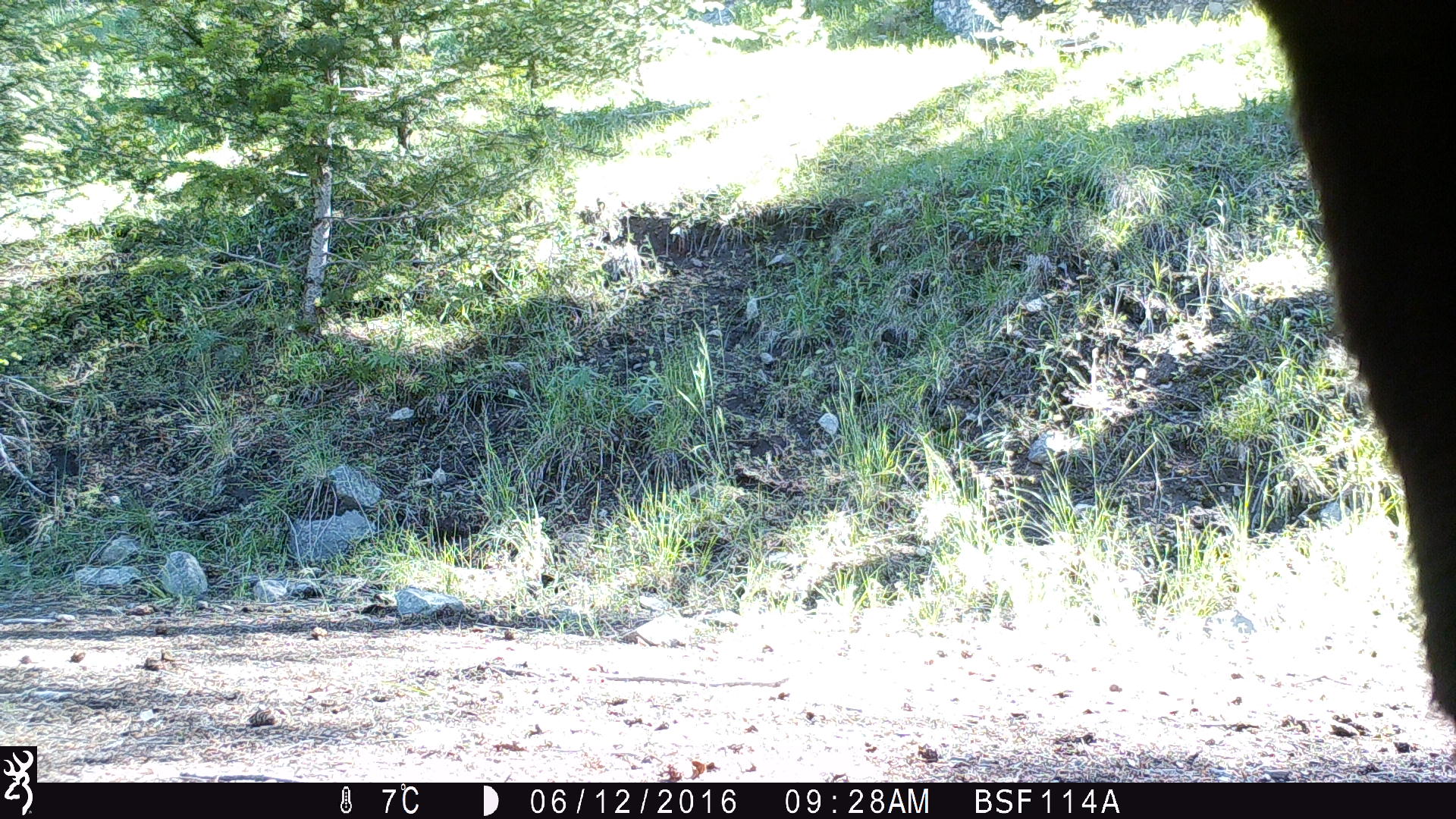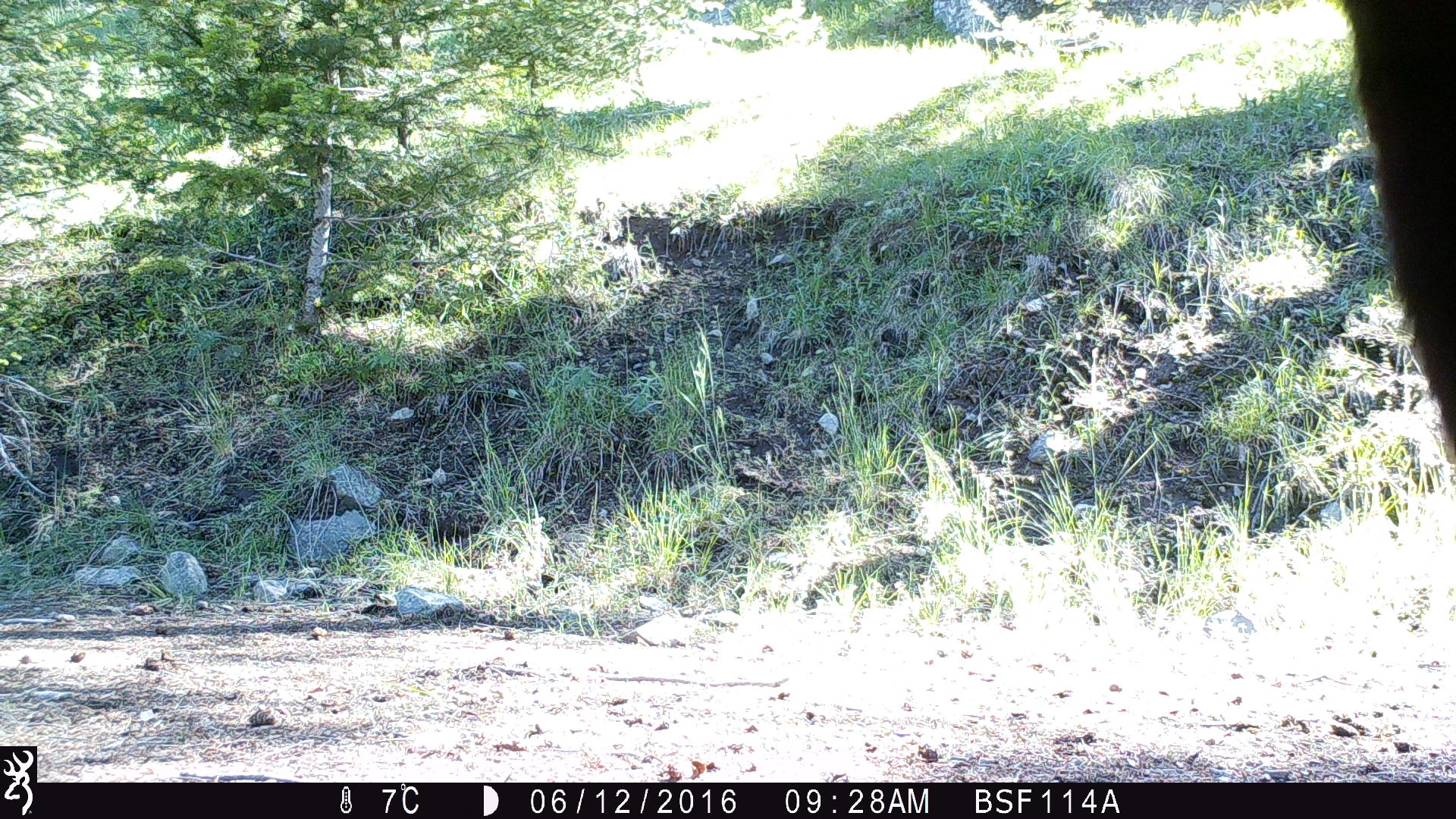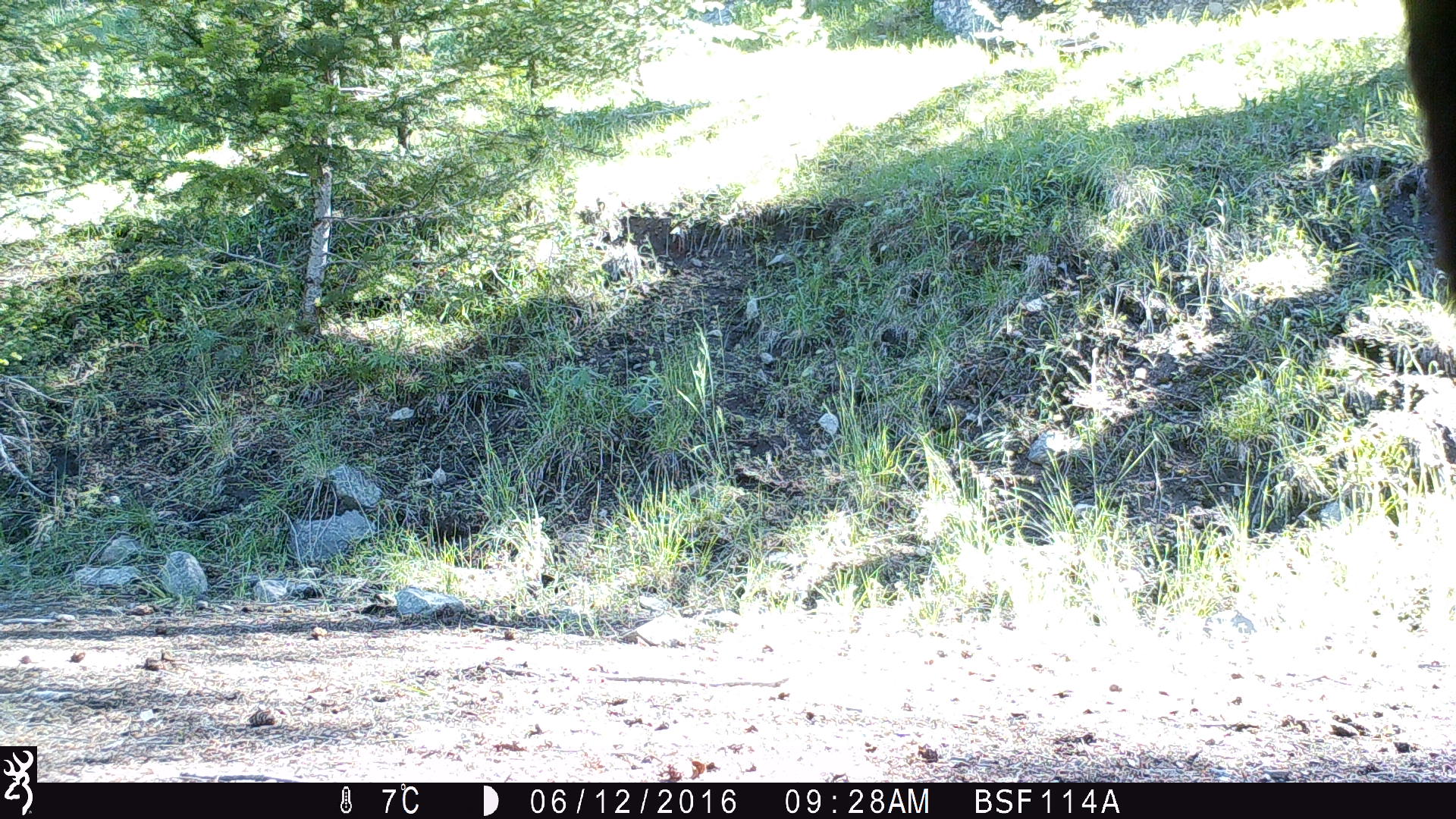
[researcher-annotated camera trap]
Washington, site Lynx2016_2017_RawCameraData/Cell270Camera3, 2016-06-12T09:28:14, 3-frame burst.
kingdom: Animalia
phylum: Chordata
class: Mammalia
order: Artiodactyla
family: Bovidae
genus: Bos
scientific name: Bos taurus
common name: domestic cattle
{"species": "domestic cattle (Bos taurus)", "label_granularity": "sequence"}